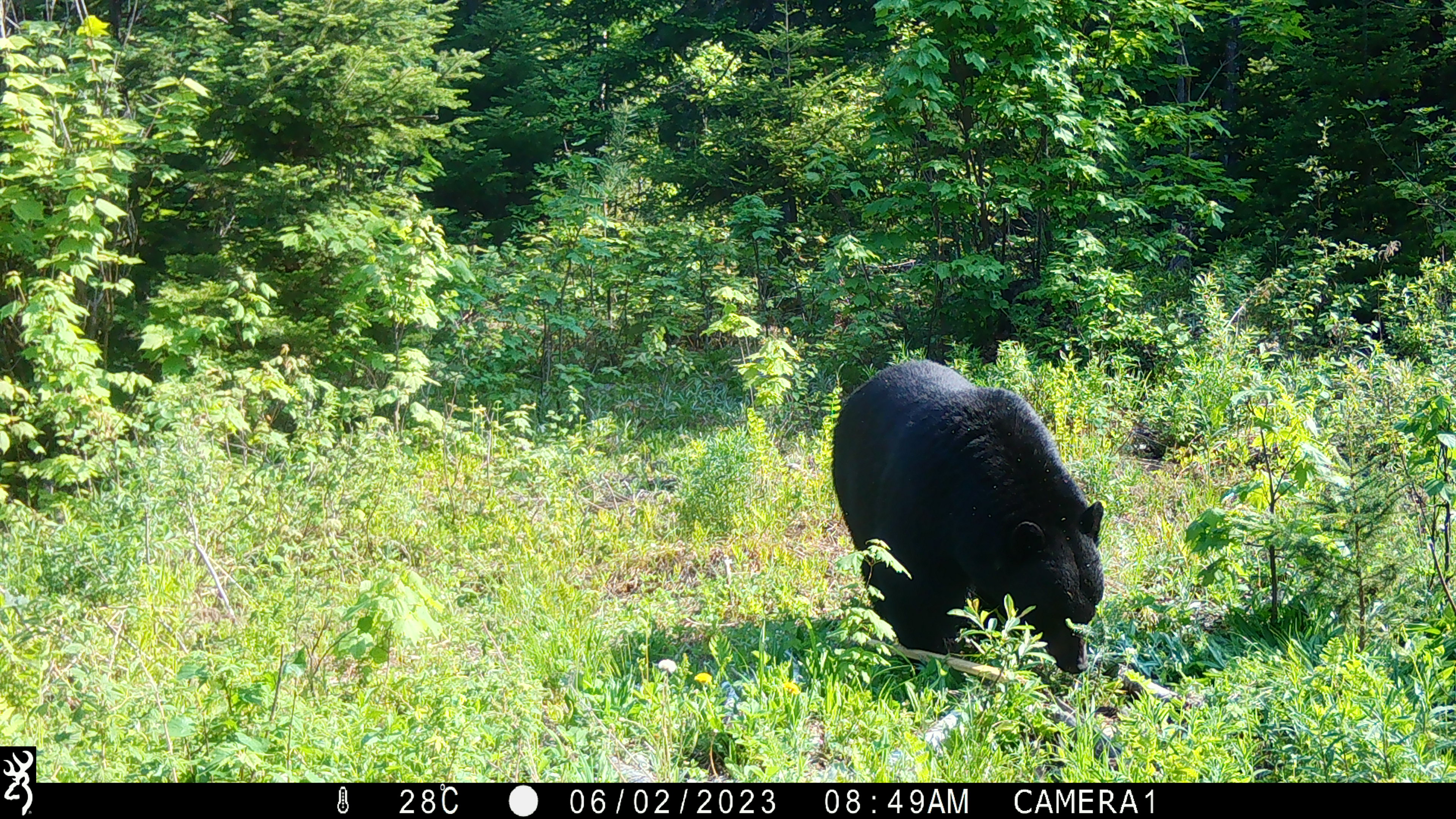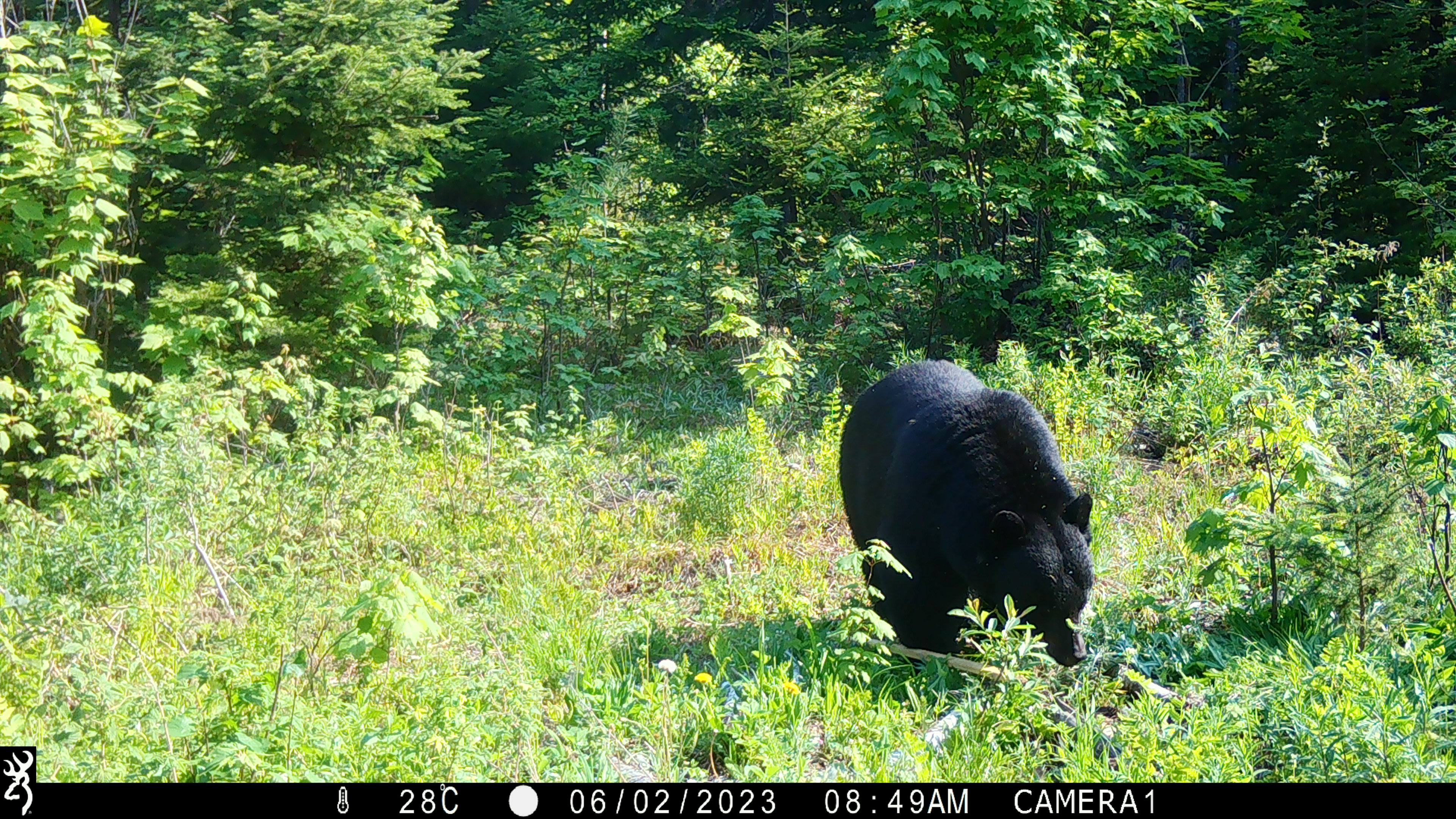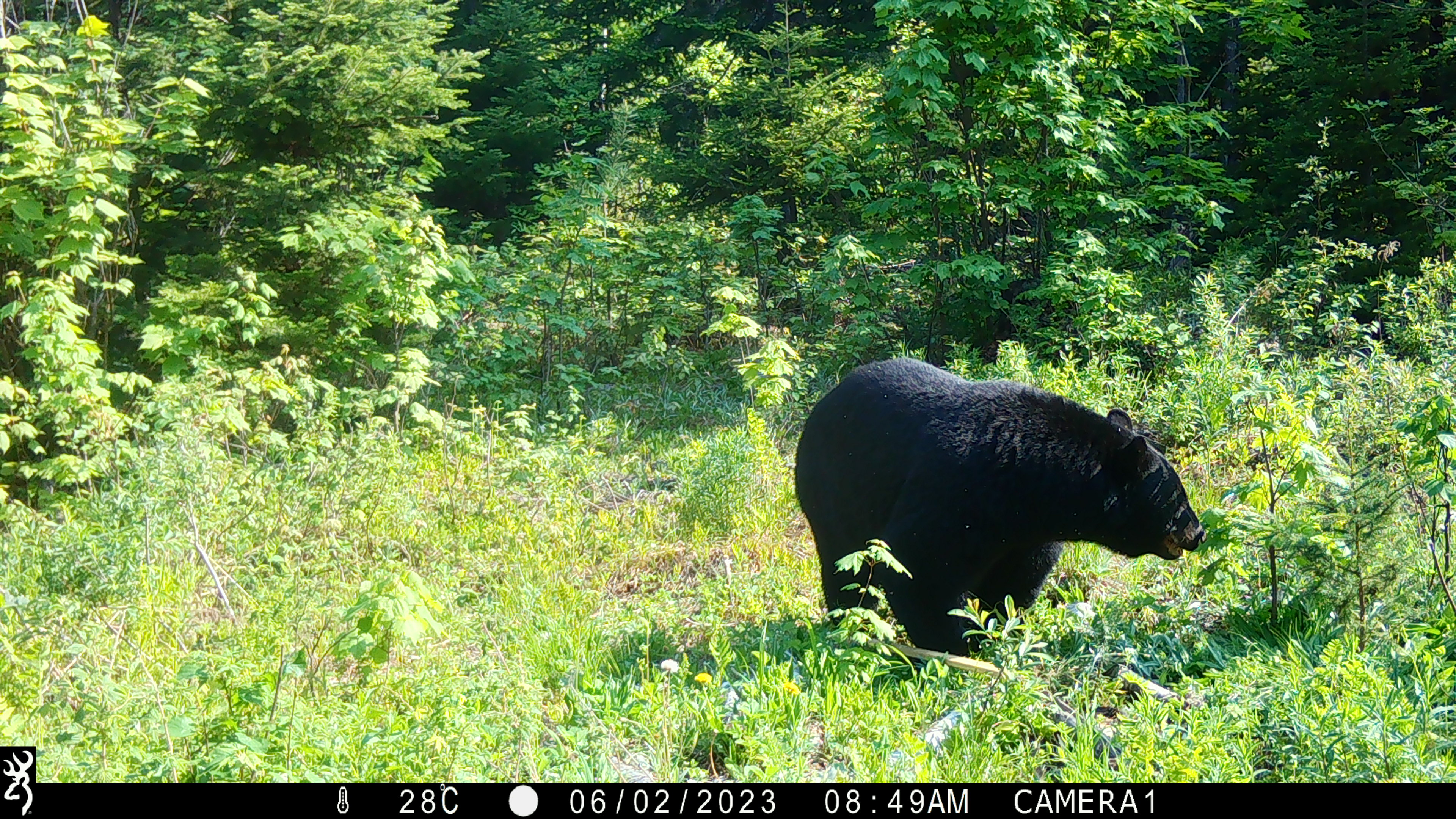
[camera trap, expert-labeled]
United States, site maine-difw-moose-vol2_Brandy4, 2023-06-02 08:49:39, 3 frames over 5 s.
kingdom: Animalia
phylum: Chordata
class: Mammalia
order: Carnivora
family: Ursidae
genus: Ursus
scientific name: Ursus americanus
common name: black bear